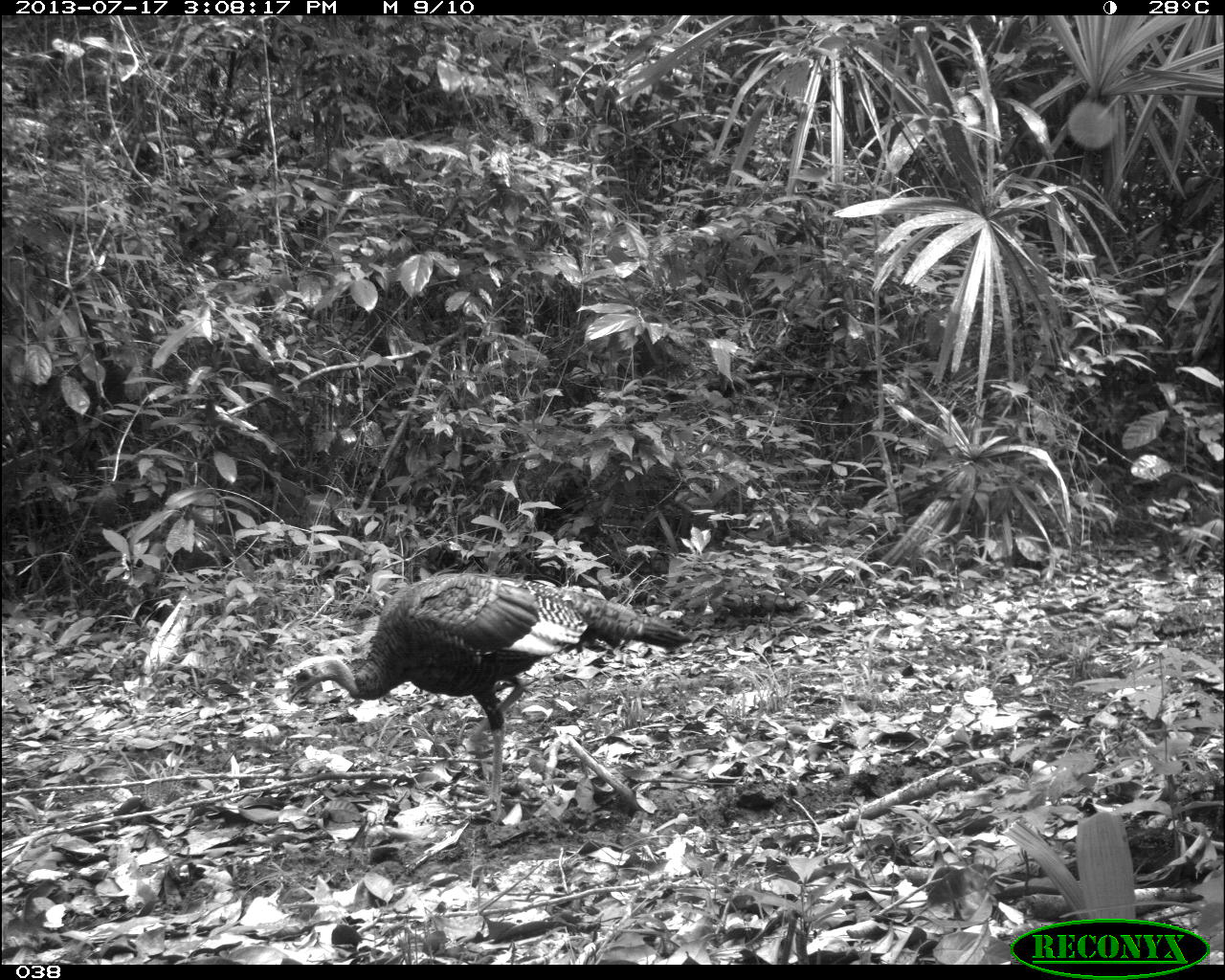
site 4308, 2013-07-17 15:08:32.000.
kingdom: Animalia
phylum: Chordata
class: Aves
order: Galliformes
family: Phasianidae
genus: Meleagris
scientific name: Meleagris ocellata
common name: ocellated turkey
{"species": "Meleagris ocellata (ocellated turkey)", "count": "3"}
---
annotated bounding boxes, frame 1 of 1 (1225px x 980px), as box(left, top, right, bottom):
meleagris ocellata: box(282, 572, 692, 827)